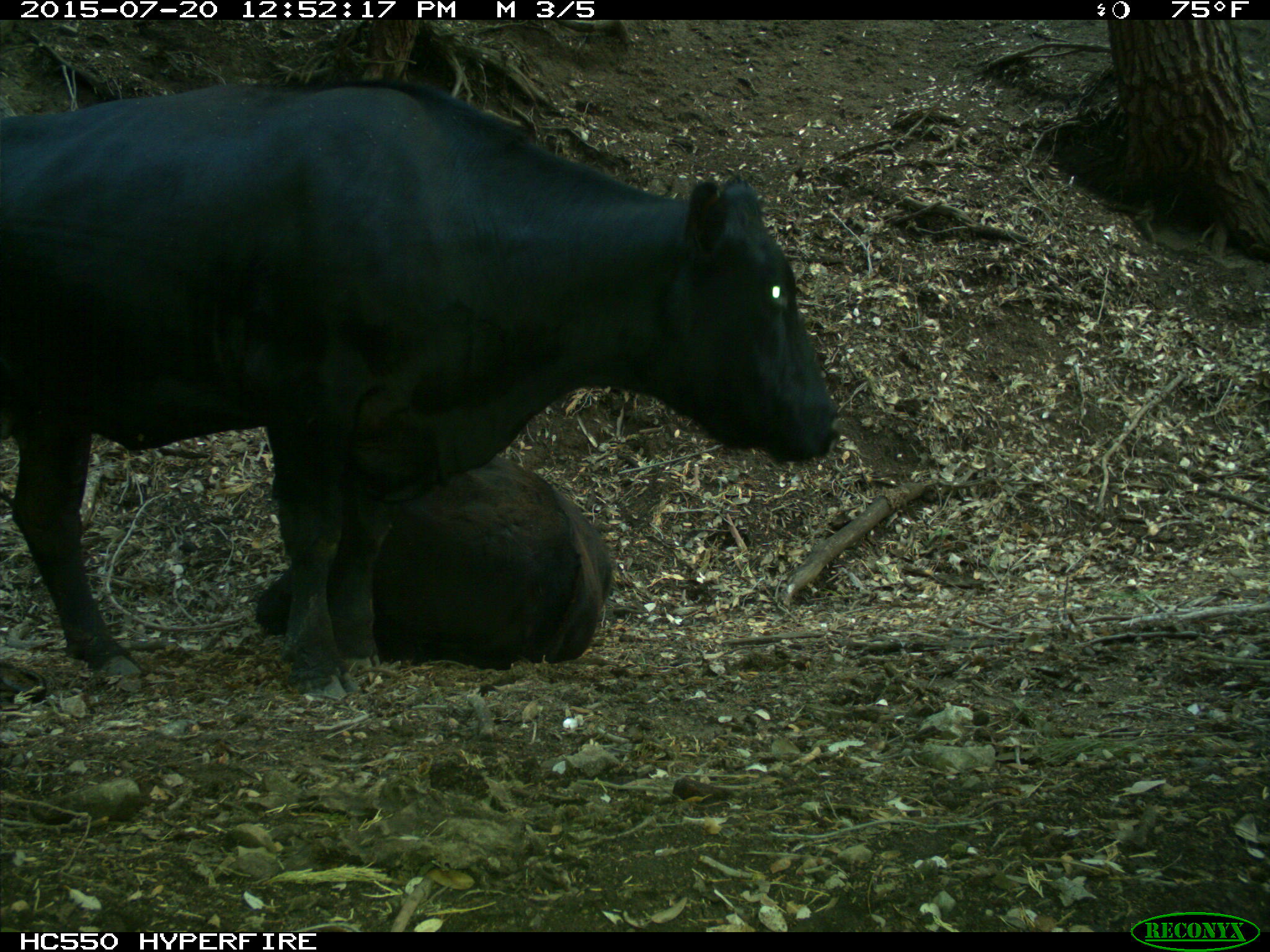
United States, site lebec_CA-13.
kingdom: Animalia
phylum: Chordata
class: Mammalia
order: Artiodactyla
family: Bovidae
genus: Bos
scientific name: Bos taurus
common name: domestic cow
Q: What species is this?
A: Bos taurus (domestic cow).